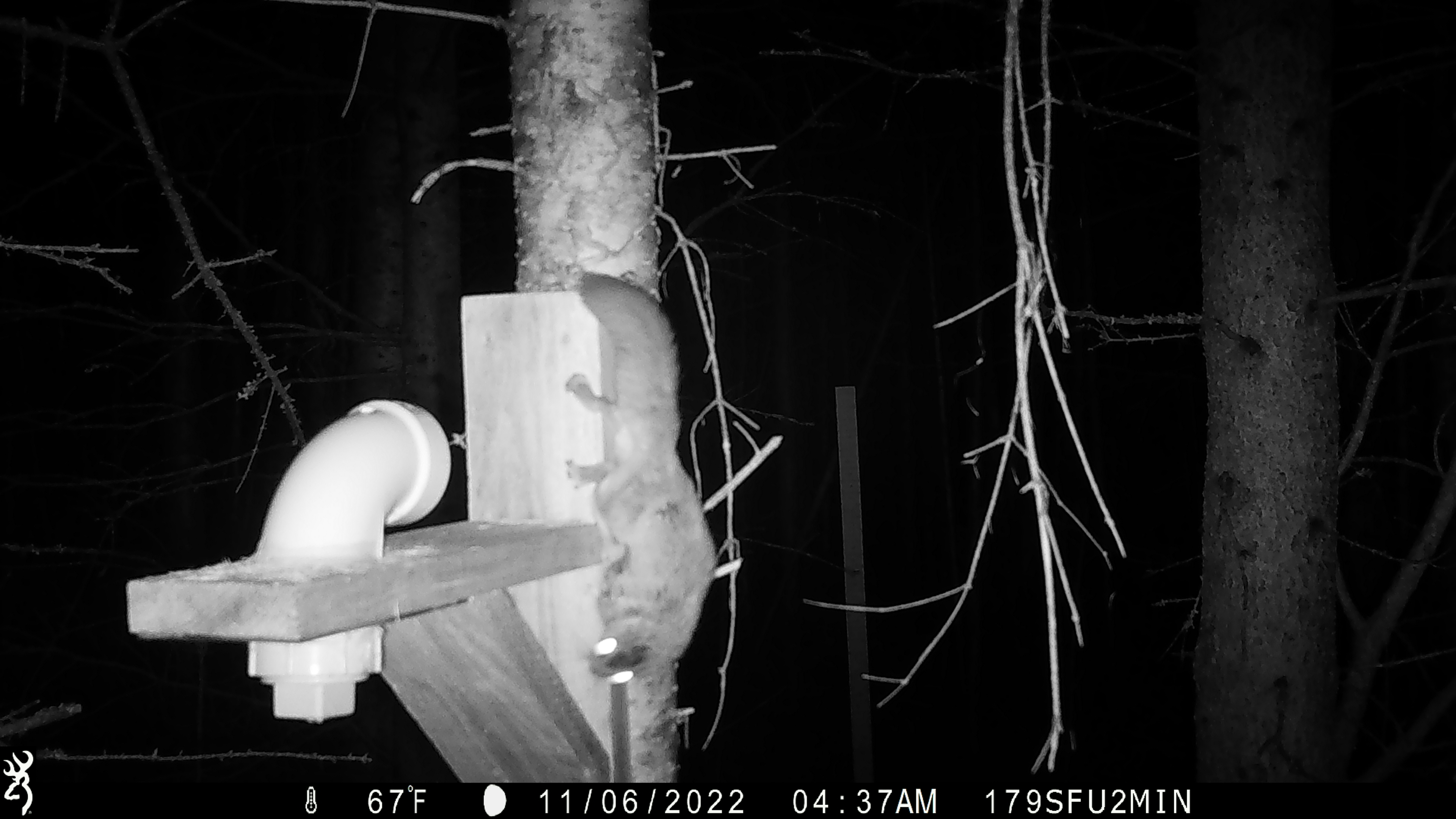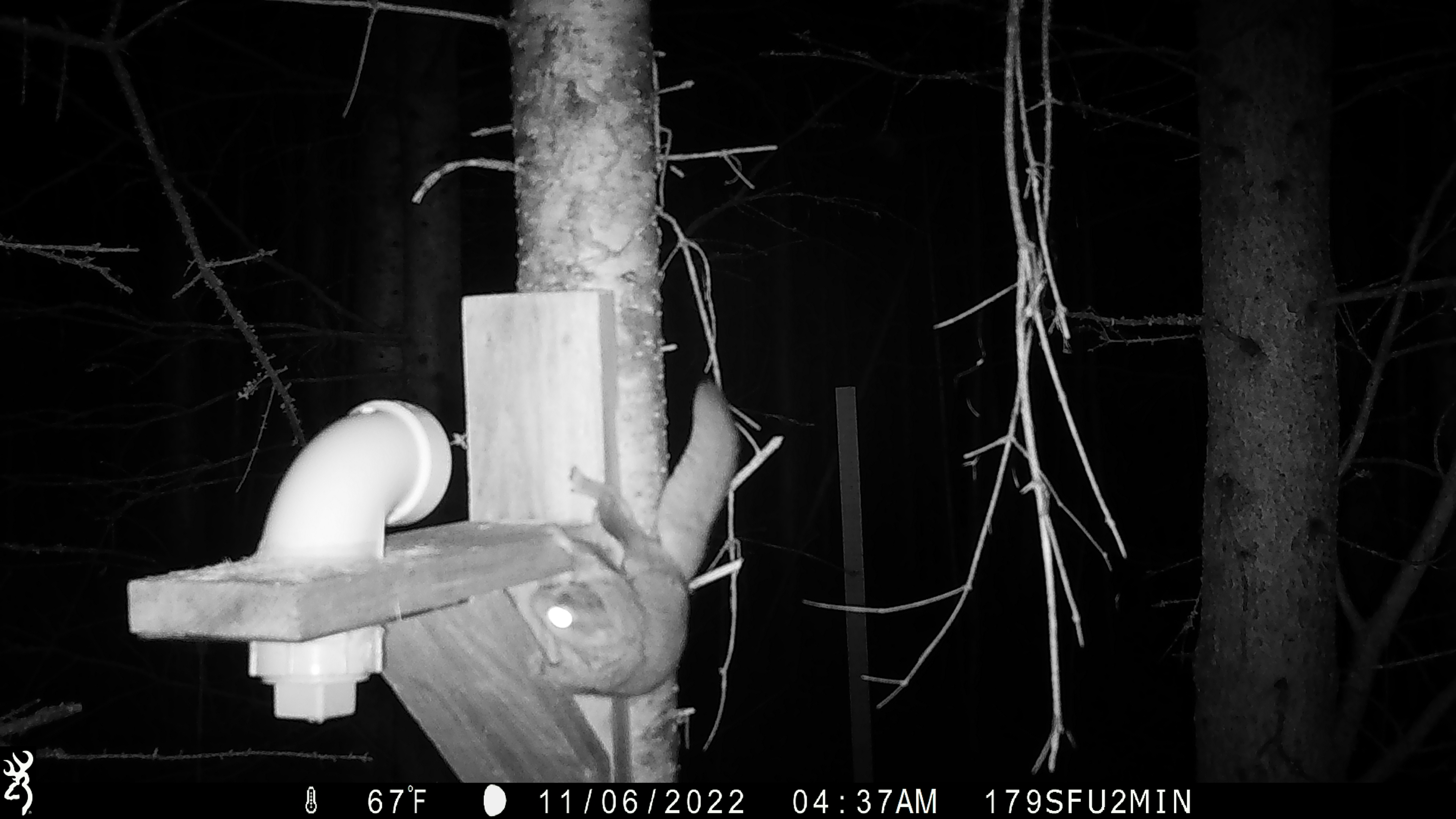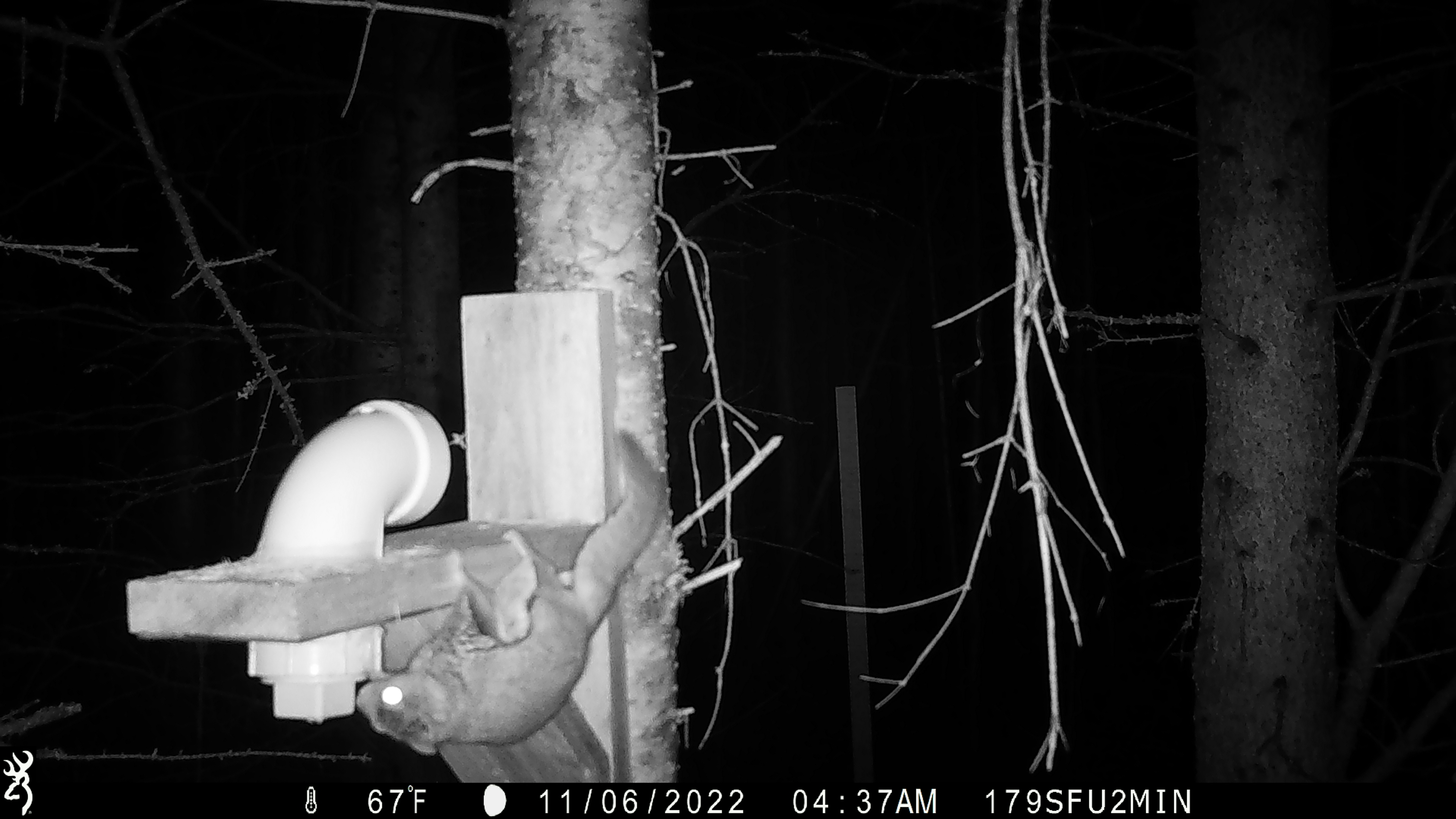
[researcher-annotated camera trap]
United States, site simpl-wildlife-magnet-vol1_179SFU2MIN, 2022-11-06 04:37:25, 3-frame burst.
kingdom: Animalia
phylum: Chordata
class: Mammalia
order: Rodentia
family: Sciuridae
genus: Glaucomys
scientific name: Glaucomys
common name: flying squirrel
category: flying squirrel sp.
Flying squirrel sp. (flying squirrel) (Glaucomys).